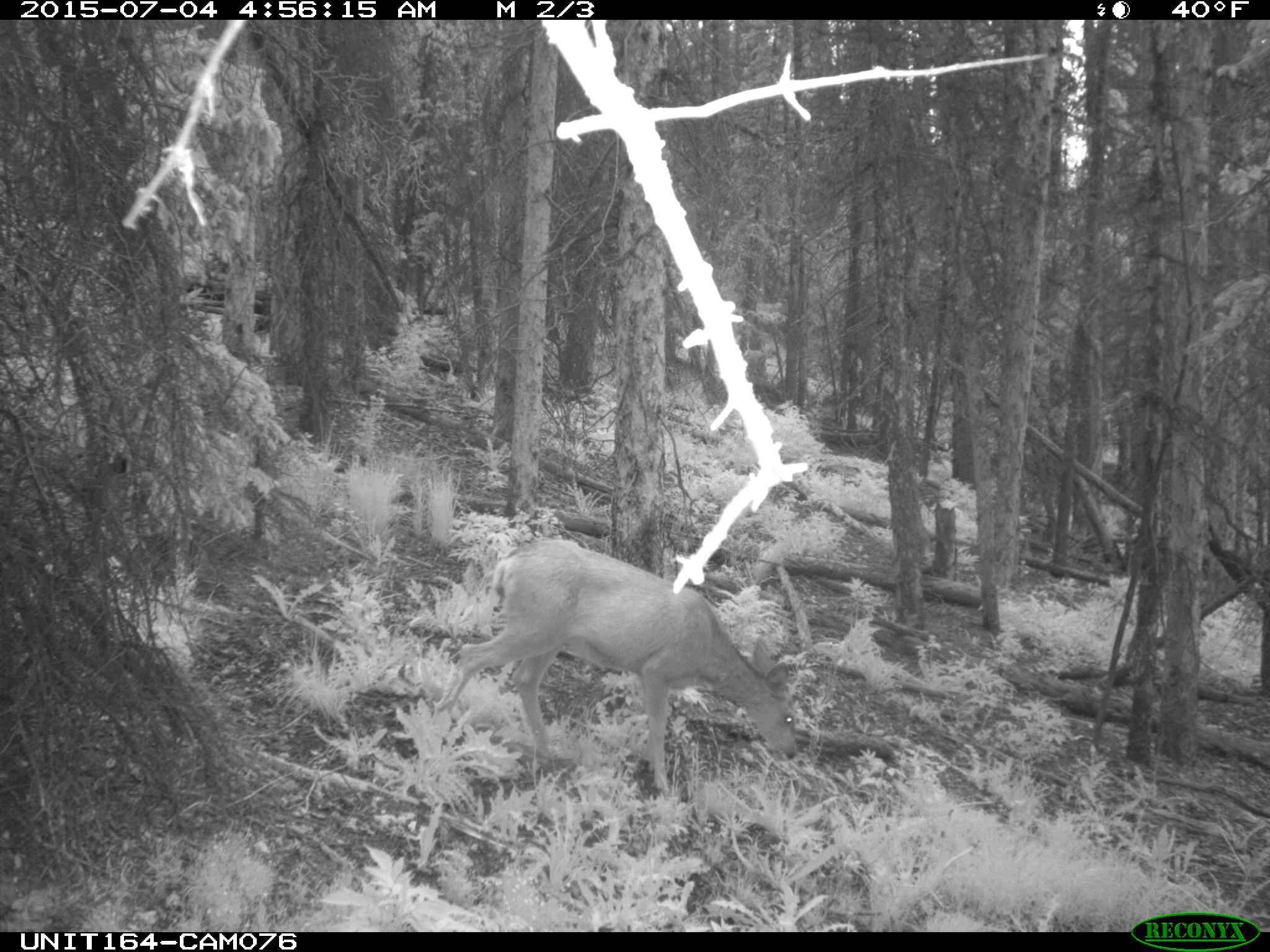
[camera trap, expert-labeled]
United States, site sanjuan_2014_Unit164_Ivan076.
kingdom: Animalia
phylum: Chordata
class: Mammalia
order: Artiodactyla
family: Cervidae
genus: Odocoileus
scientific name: Odocoileus hemionus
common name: mule deer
Odocoileus hemionus (mule deer).